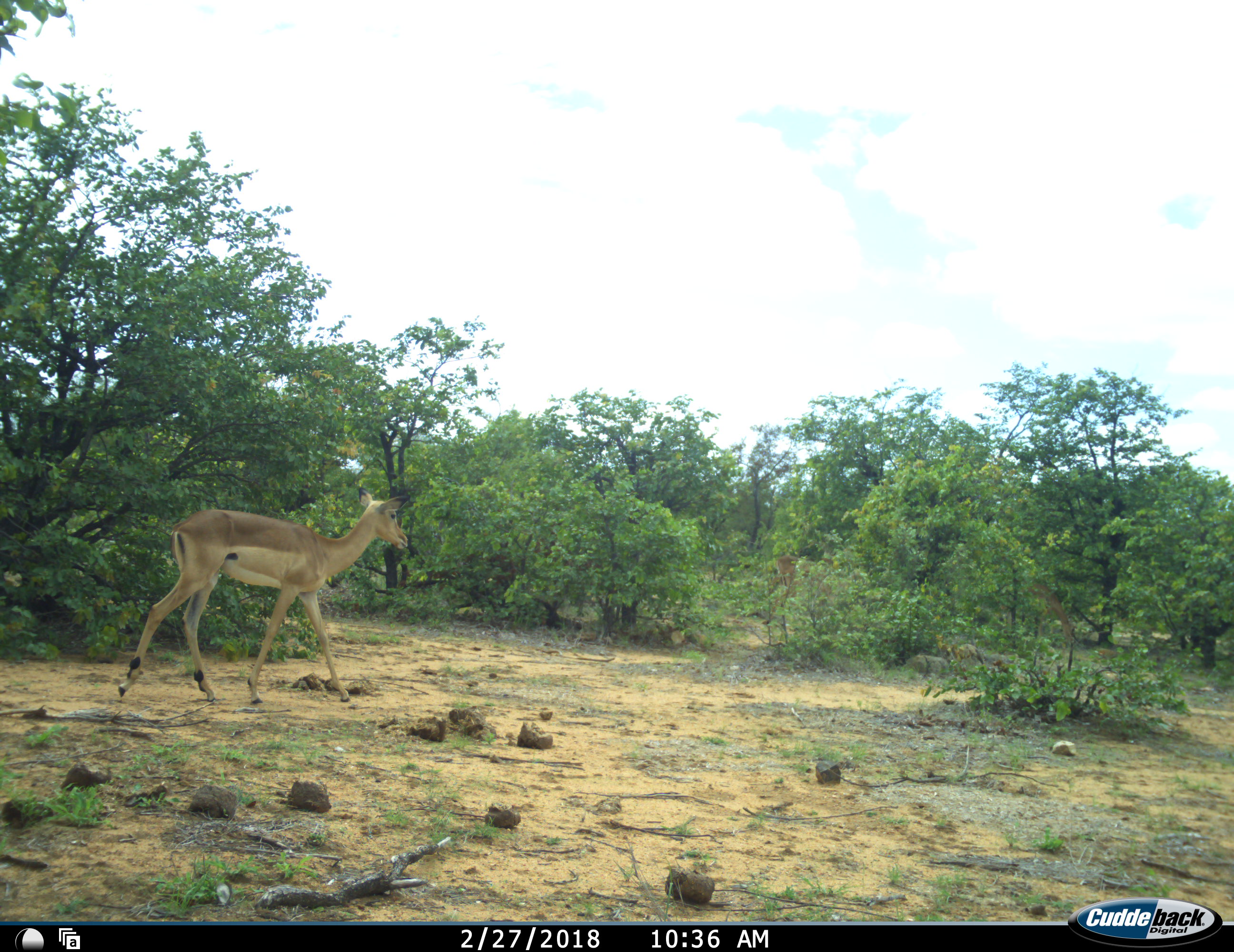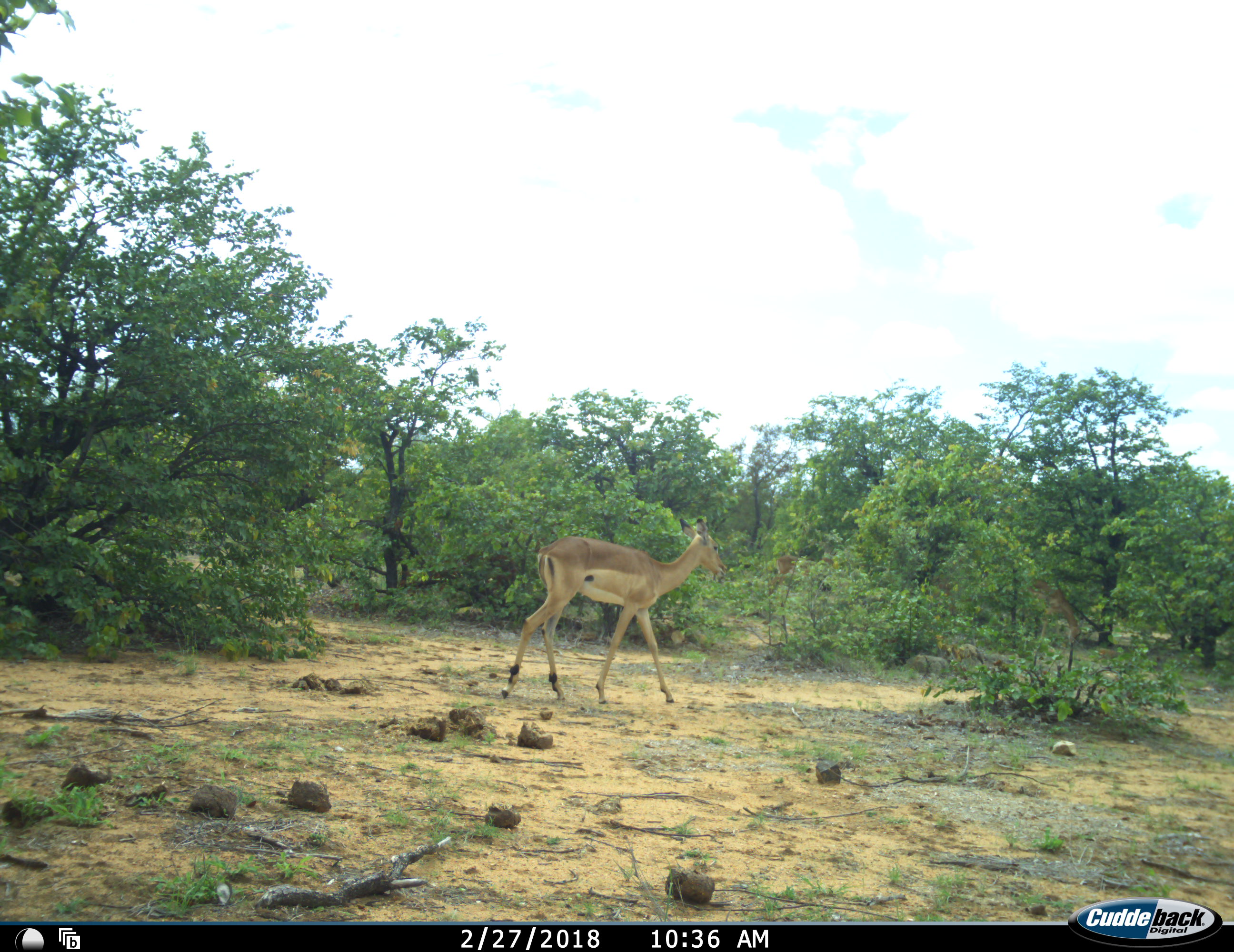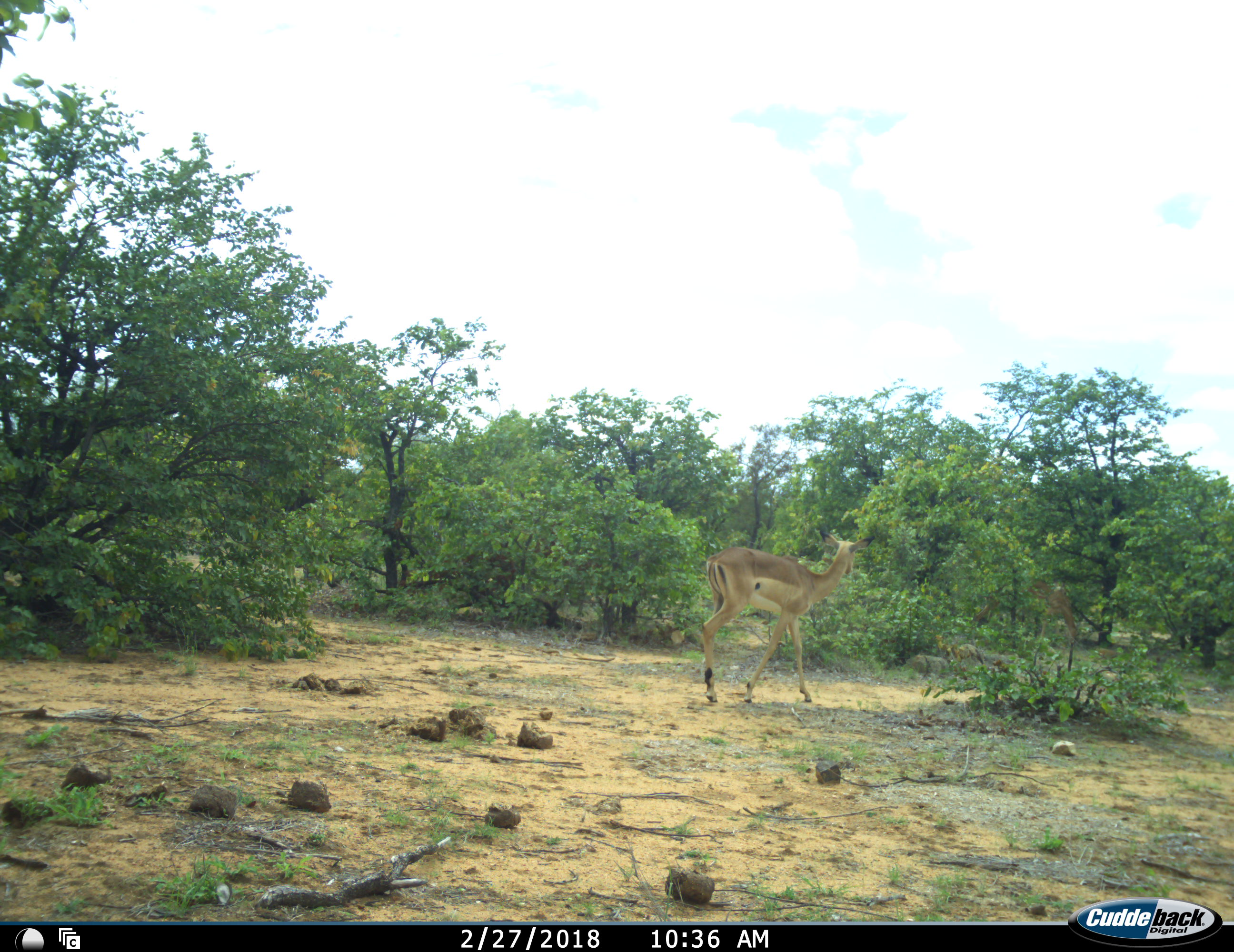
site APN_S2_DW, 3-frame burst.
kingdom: Animalia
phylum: Chordata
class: Mammalia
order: Artiodactyla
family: Bovidae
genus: Aepyceros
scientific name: Aepyceros melampus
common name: impala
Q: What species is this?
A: Impala (Aepyceros melampus).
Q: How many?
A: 3.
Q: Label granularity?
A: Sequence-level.